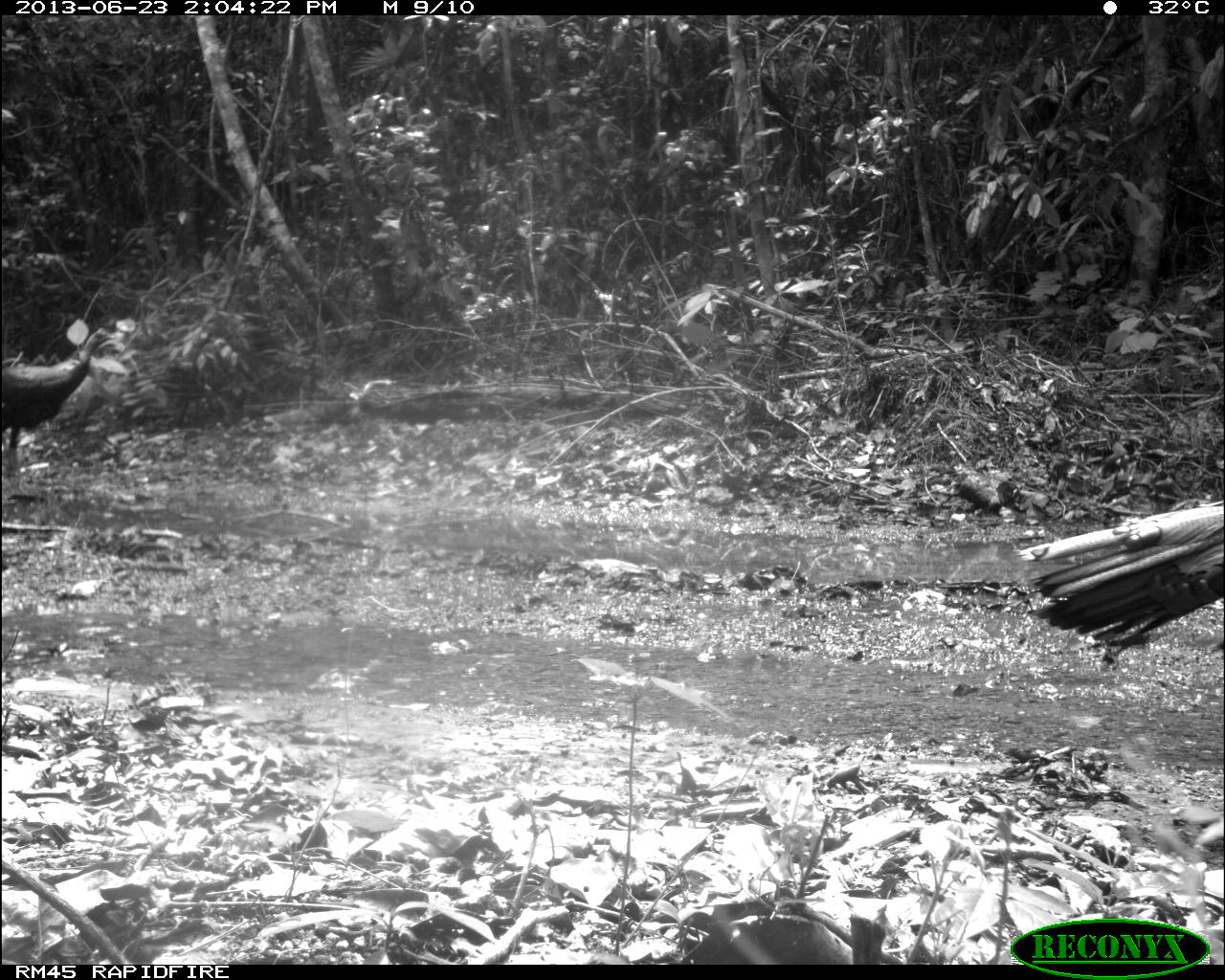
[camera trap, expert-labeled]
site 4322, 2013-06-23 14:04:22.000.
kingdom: Animalia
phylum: Chordata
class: Aves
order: Galliformes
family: Phasianidae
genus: Meleagris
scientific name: Meleagris ocellata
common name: ocellated turkey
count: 2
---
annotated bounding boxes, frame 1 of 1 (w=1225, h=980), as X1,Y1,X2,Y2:
meleagris ocellata: 1012,498,1225,656; 0,324,116,475